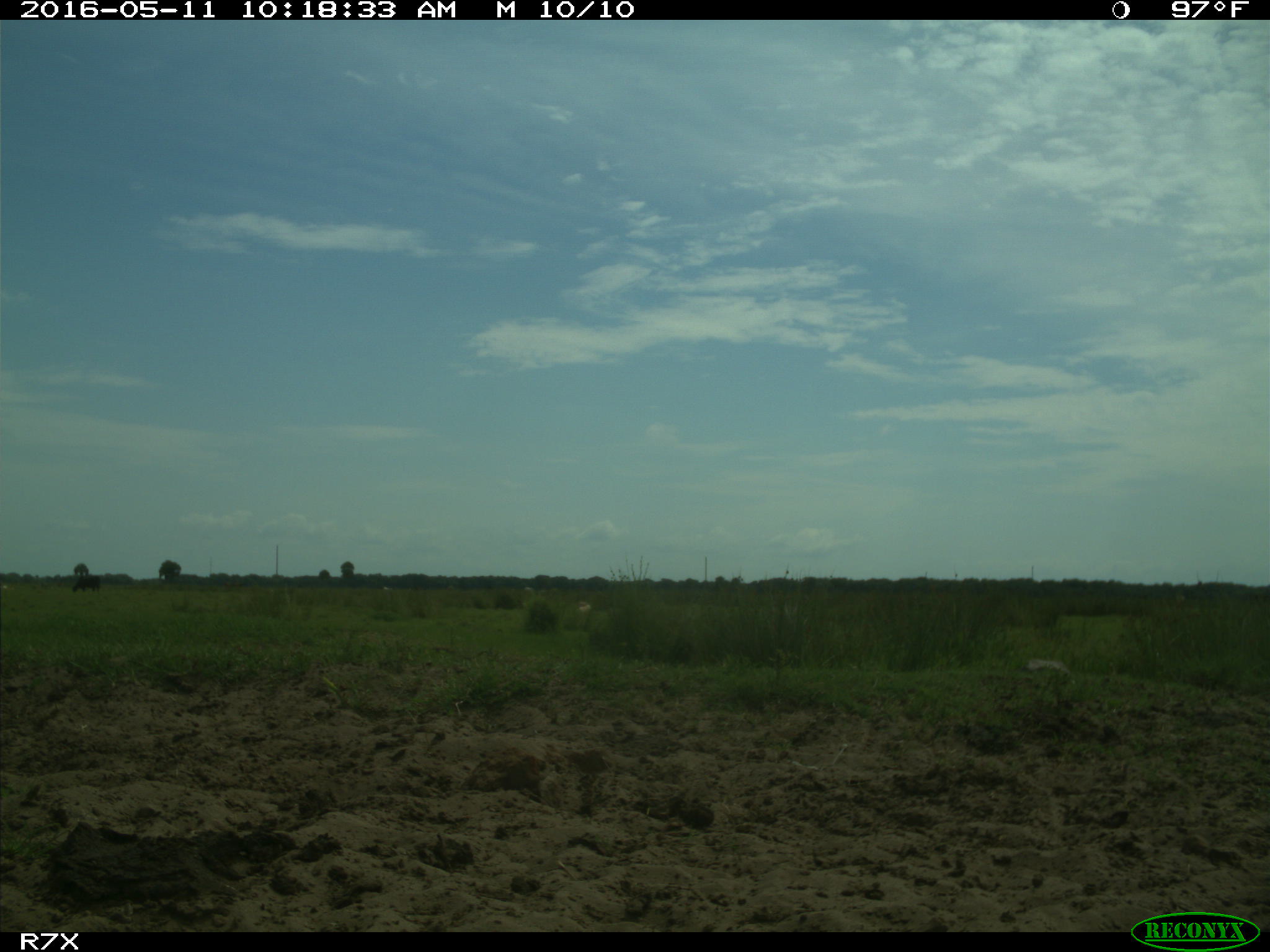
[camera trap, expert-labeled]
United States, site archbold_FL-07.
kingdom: Animalia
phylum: Chordata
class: Mammalia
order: Artiodactyla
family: Bovidae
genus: Bos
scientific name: Bos taurus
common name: domestic cow